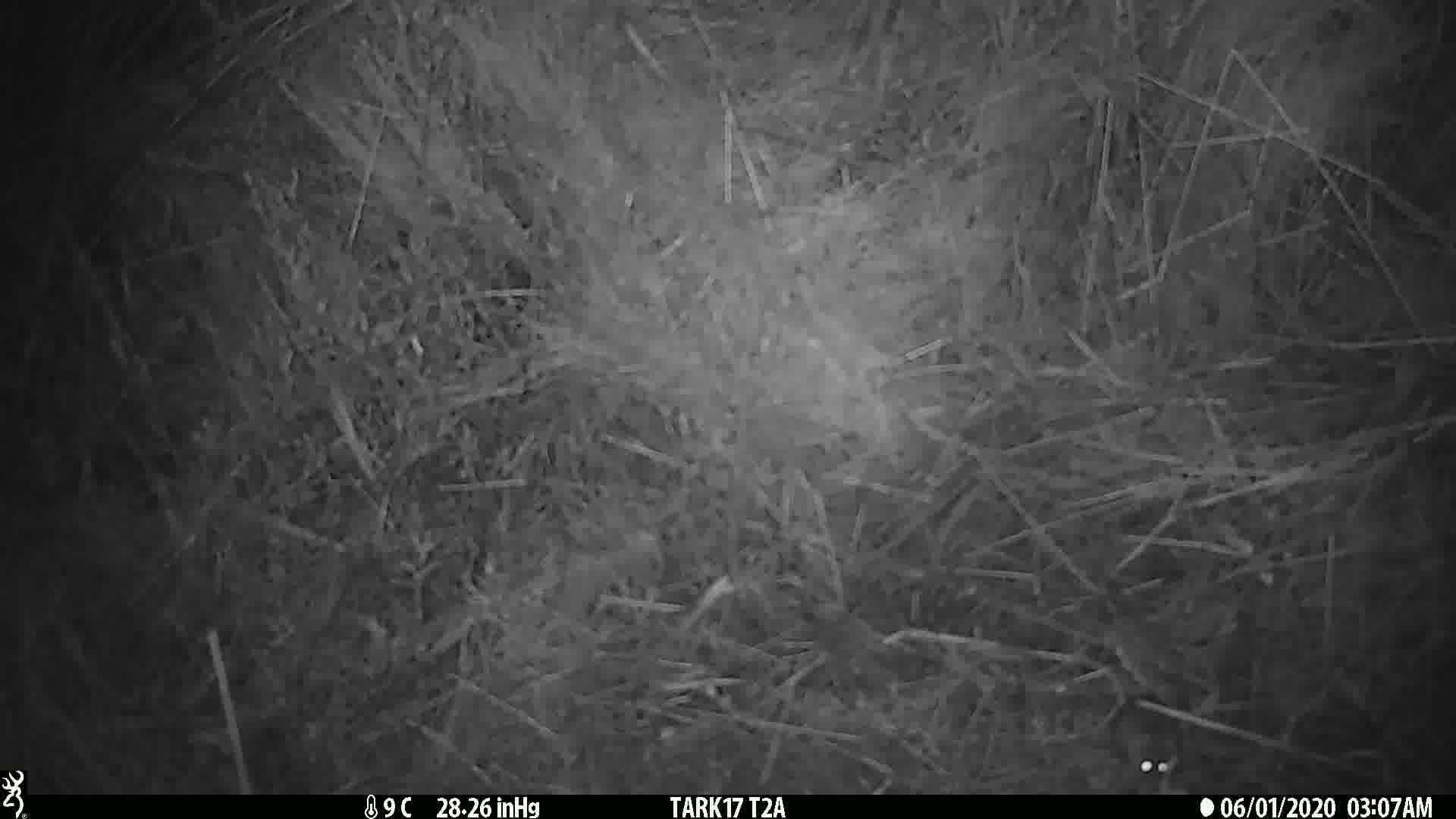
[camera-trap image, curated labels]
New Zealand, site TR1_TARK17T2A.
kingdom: Animalia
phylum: Chordata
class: Mammalia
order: Rodentia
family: Muridae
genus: Mus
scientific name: Mus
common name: mouse